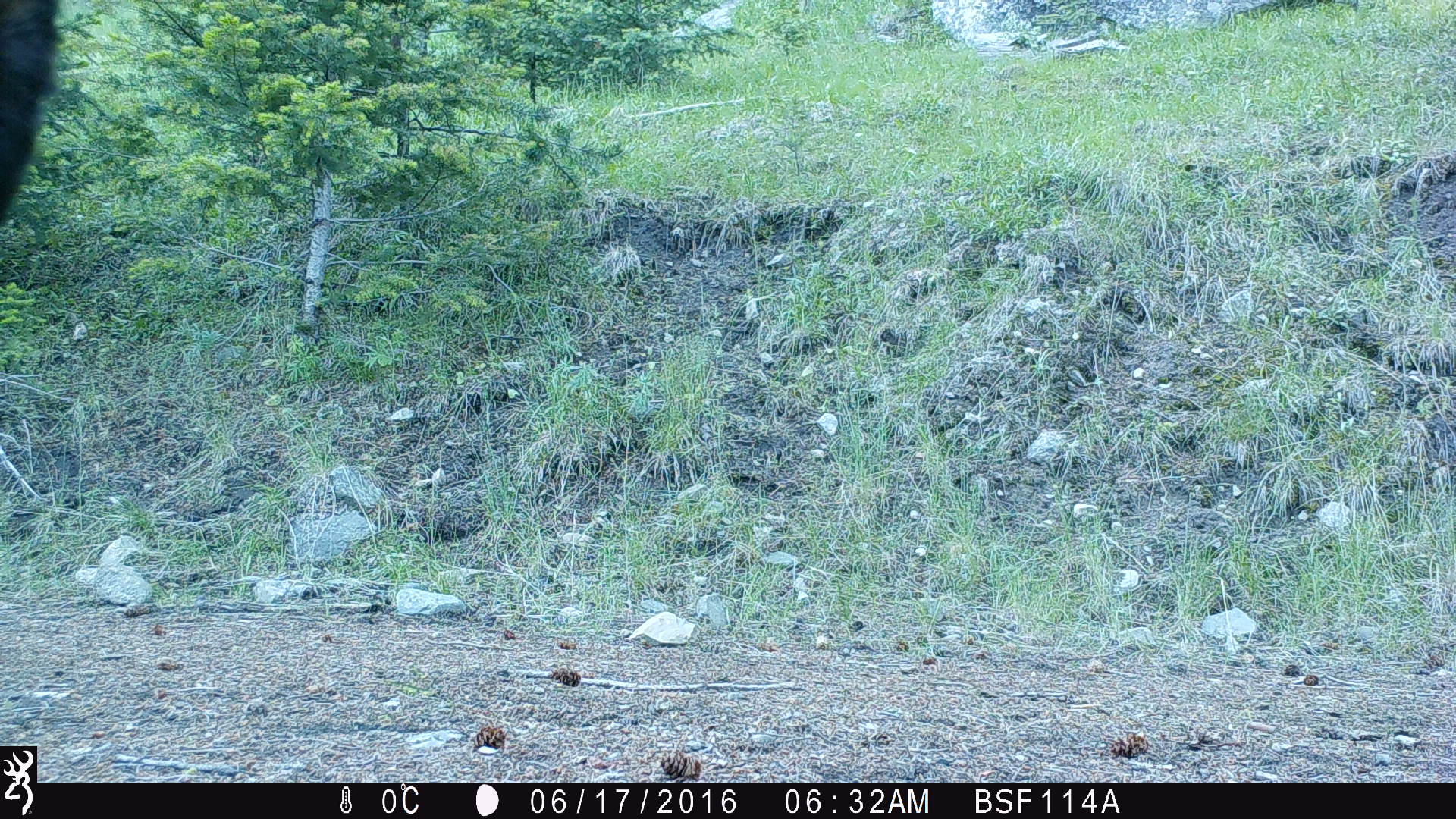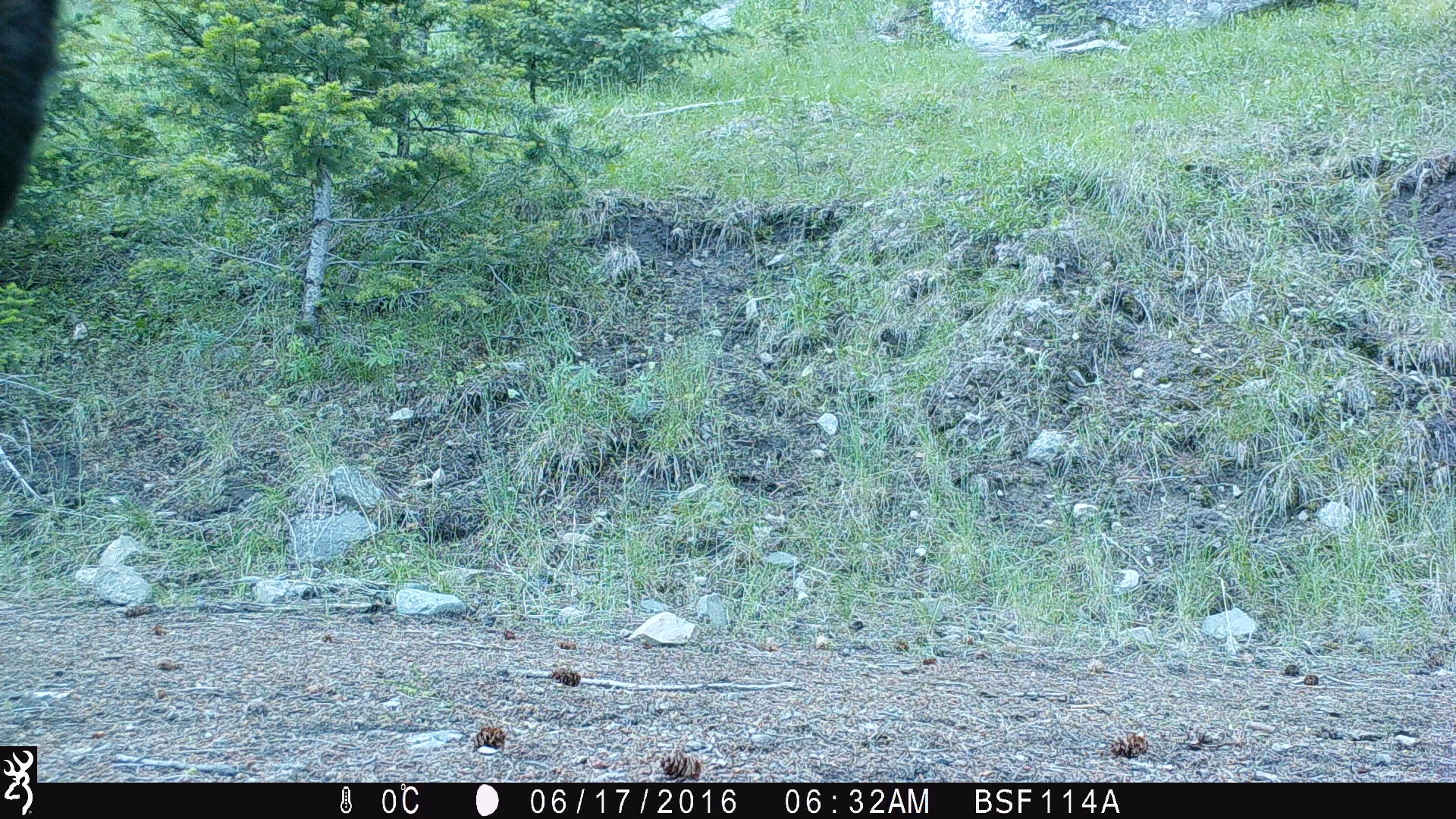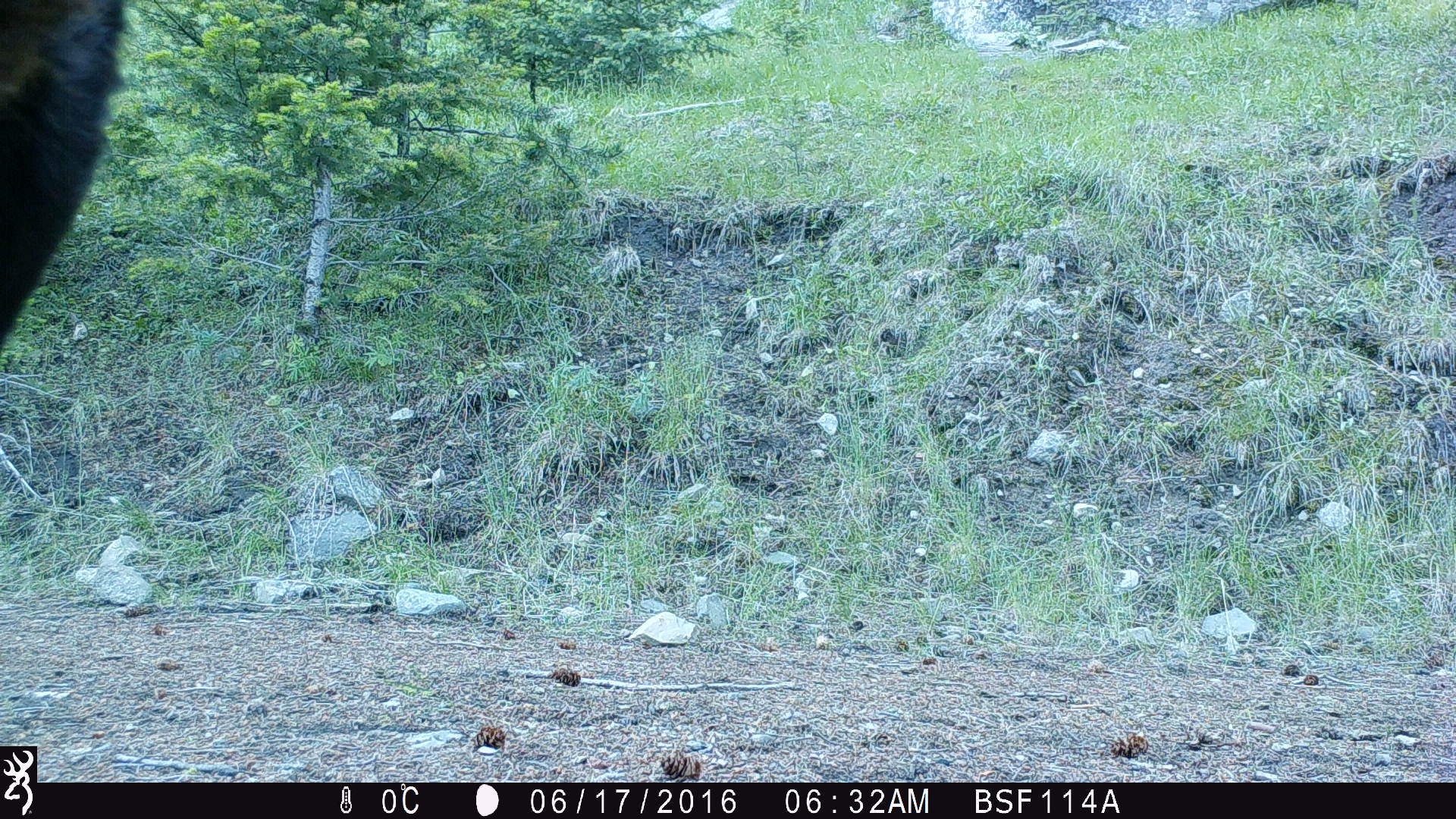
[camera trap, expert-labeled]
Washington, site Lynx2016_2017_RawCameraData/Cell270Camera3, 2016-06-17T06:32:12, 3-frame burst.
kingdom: Animalia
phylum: Chordata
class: Mammalia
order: Artiodactyla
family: Bovidae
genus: Bos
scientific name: Bos taurus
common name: domestic cattle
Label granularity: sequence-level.